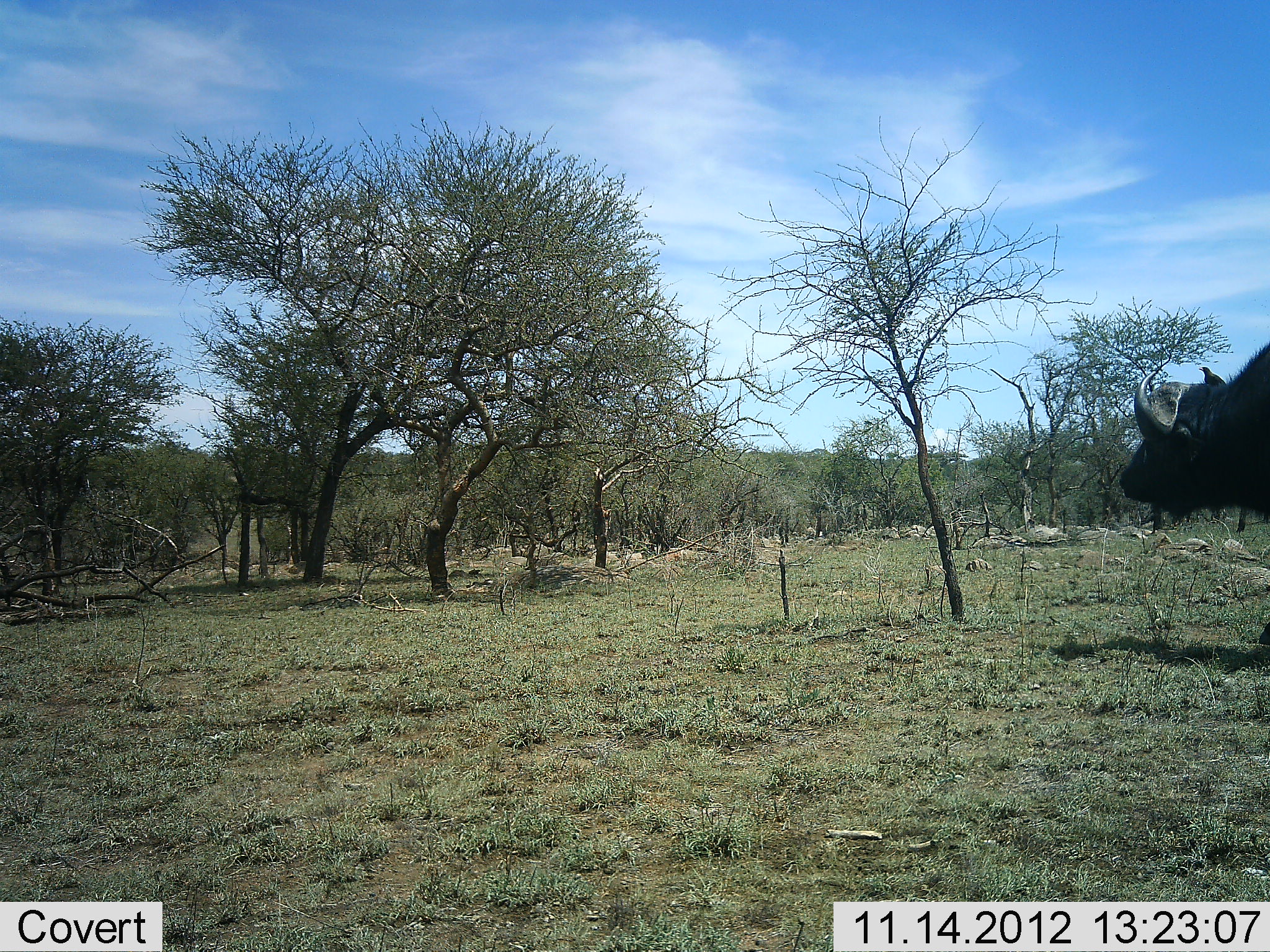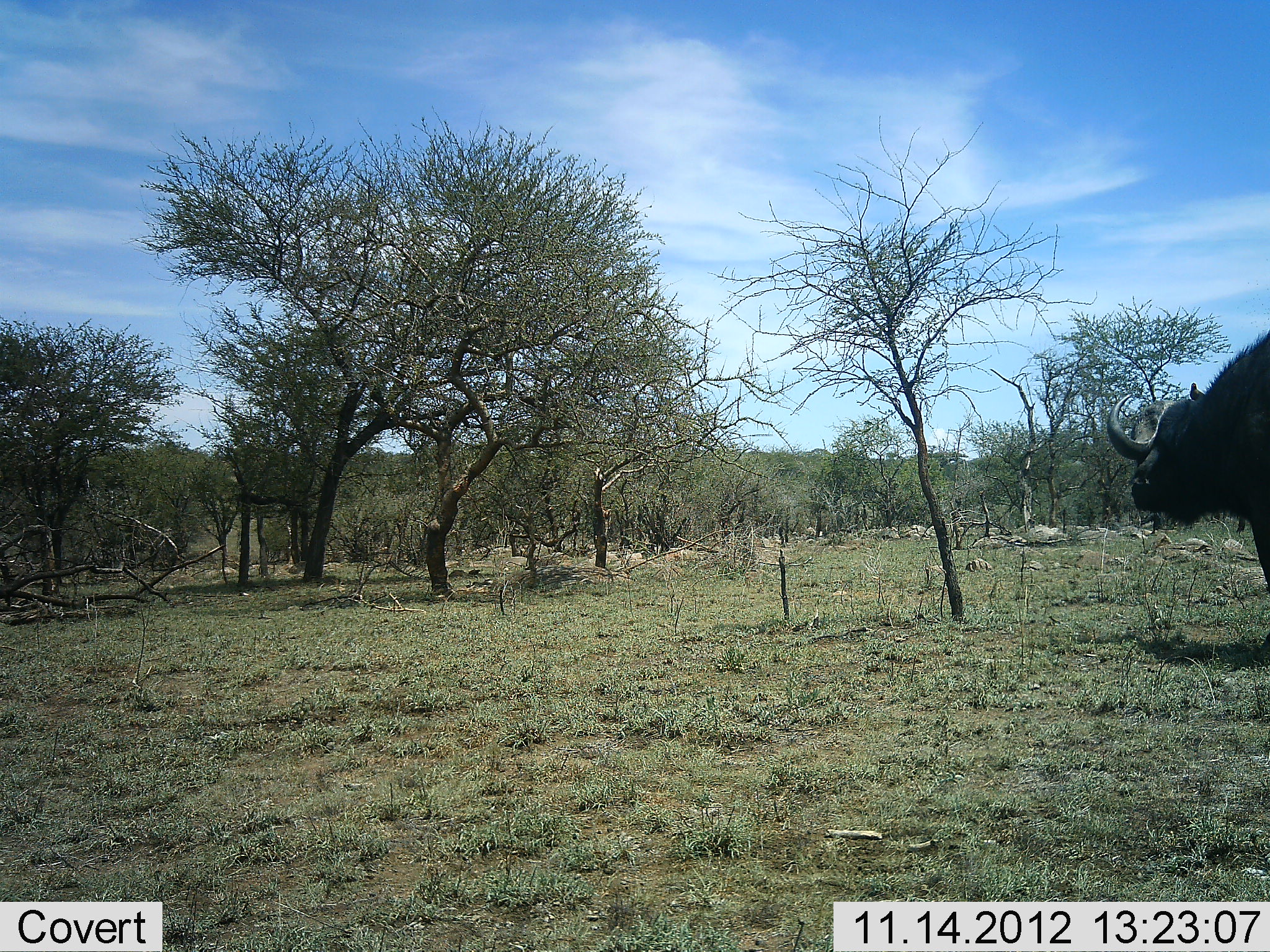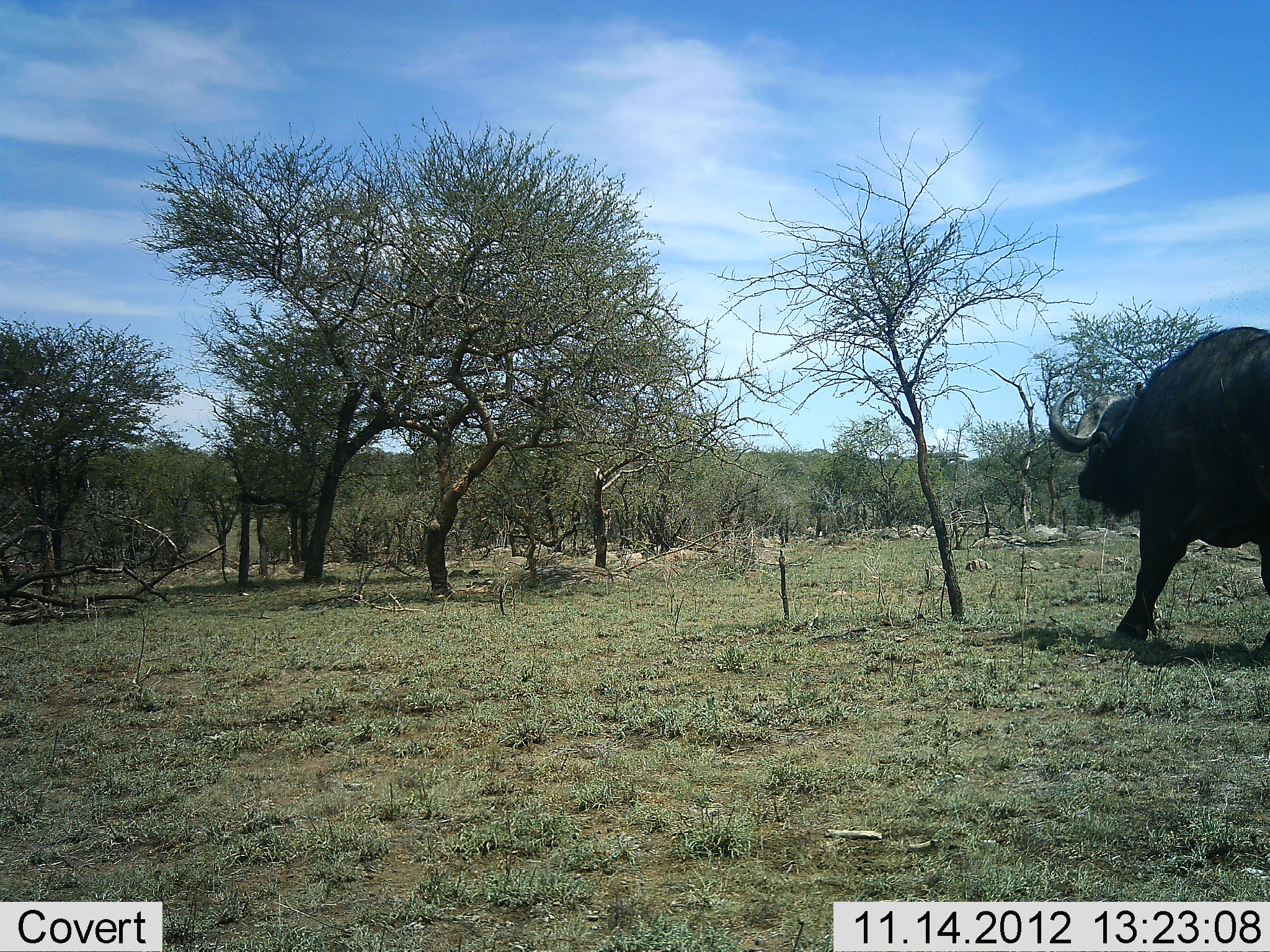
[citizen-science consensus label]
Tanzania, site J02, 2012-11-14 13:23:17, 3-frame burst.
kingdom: Animalia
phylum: Chordata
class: Mammalia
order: Artiodactyla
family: Bovidae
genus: Syncerus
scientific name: Syncerus caffer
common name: cape buffalo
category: buffalo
Buffalo (cape buffalo) (Syncerus caffer), count 1. Behavior (volunteer vote fractions): standing 10%, resting 0%, moving 90%, interacting 0%. Young present (vote fraction): 0%. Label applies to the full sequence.